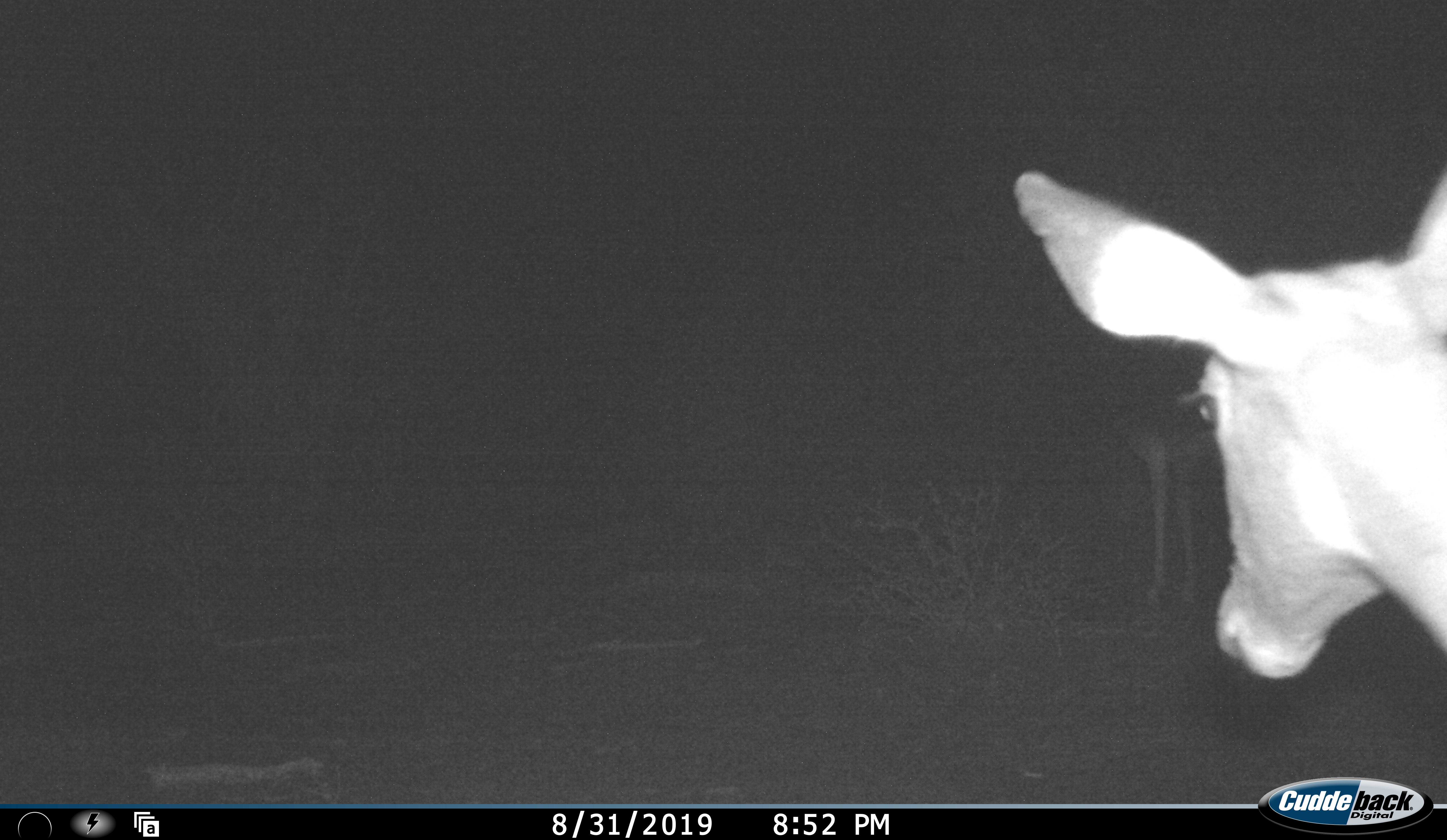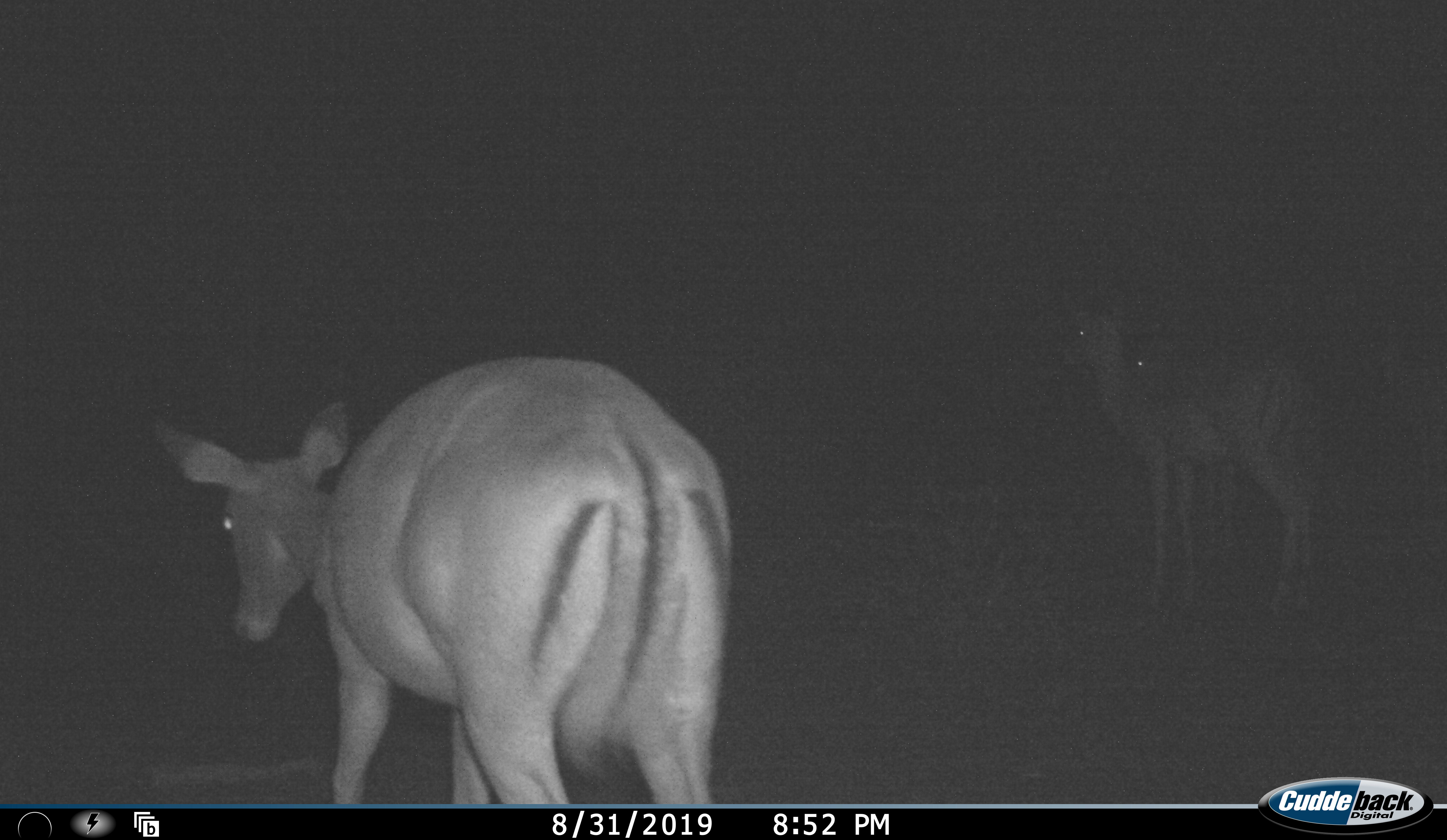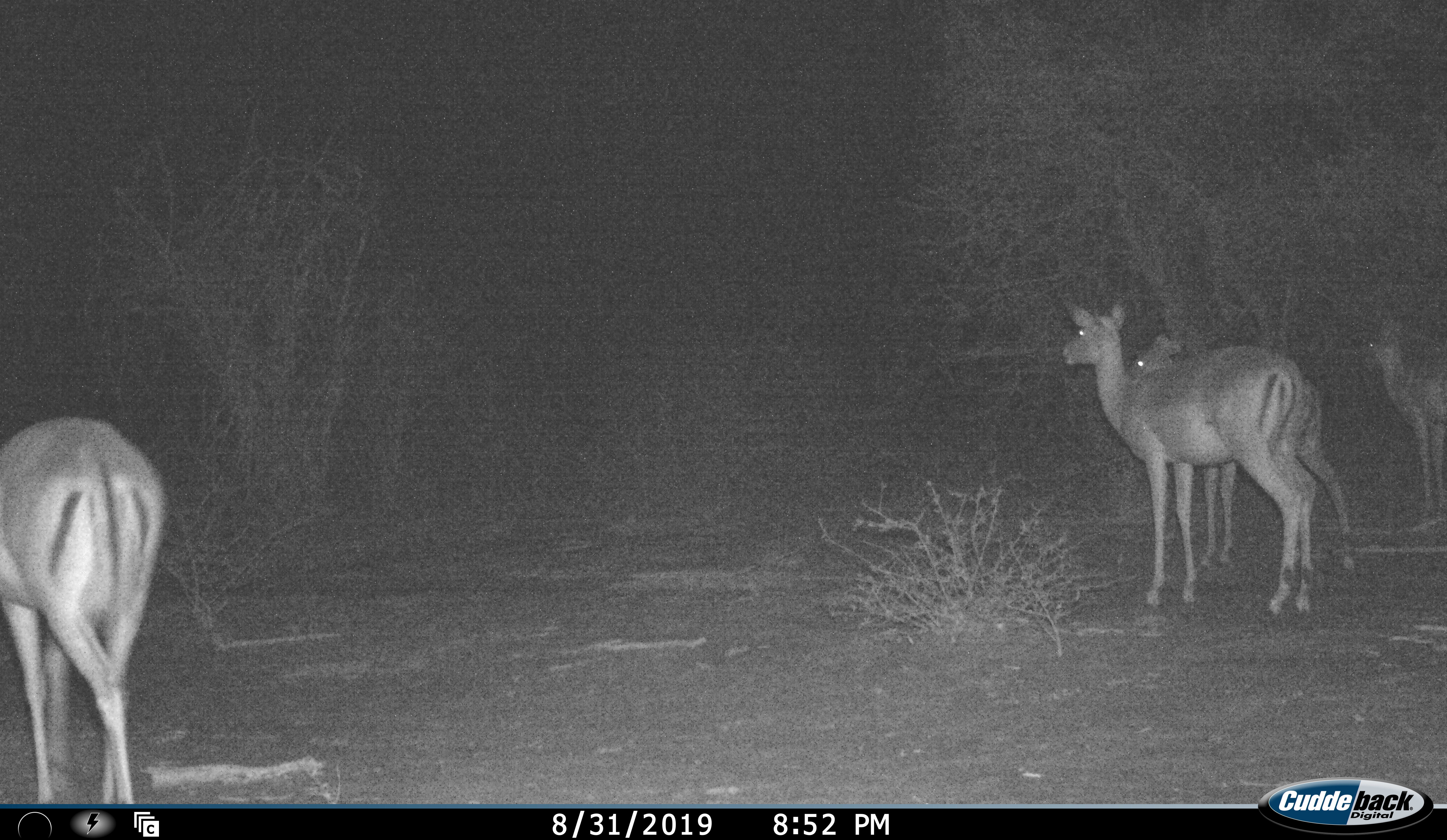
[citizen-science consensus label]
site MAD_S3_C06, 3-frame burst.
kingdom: Animalia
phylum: Chordata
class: Mammalia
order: Artiodactyla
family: Bovidae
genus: Aepyceros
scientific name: Aepyceros melampus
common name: impala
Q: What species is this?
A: Impala (Aepyceros melampus).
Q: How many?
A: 4.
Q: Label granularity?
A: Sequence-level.